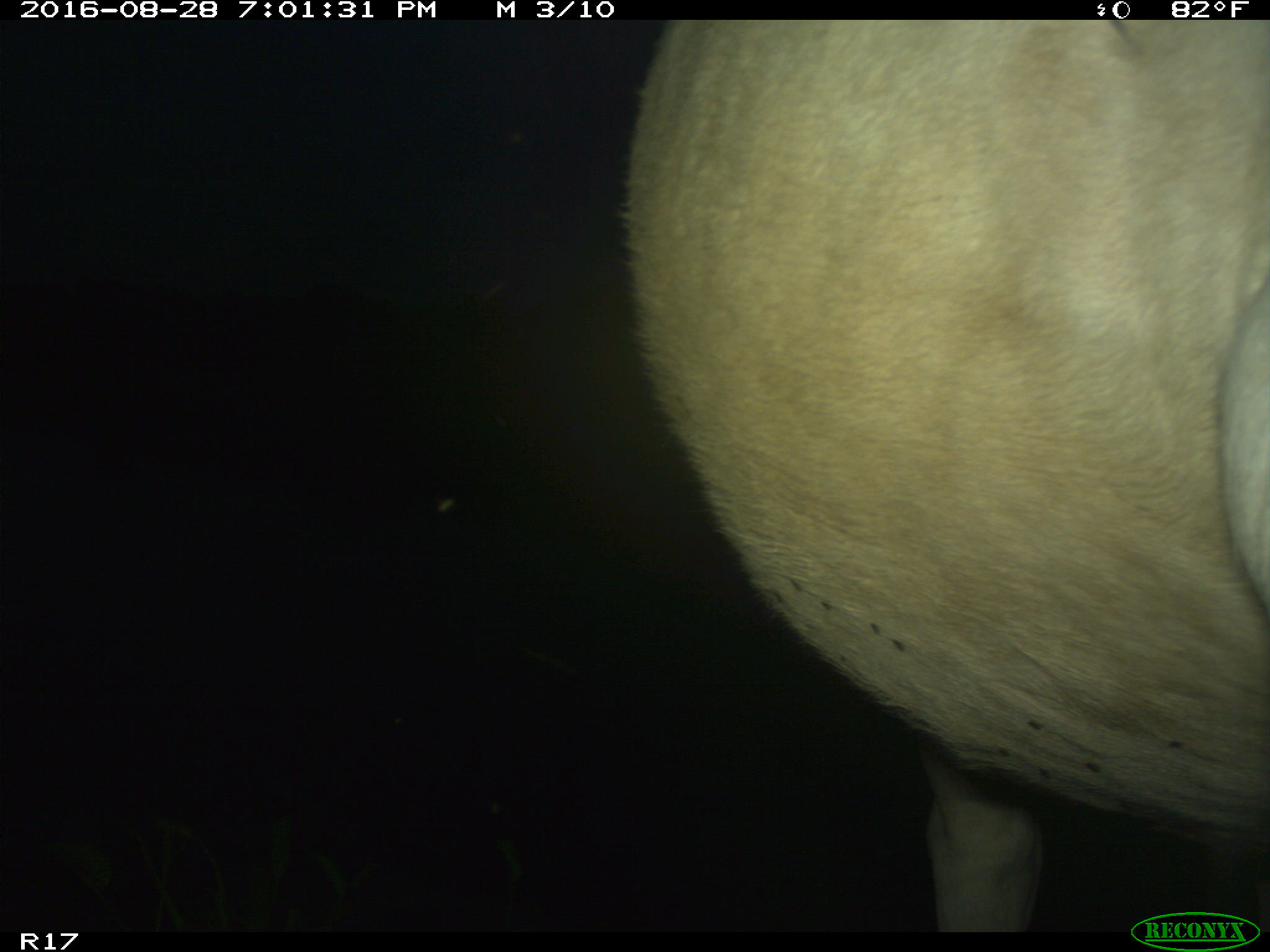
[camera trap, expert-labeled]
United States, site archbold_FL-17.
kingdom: Animalia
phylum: Chordata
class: Mammalia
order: Artiodactyla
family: Bovidae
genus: Bos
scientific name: Bos taurus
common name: domestic cow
Bos taurus (domestic cow).